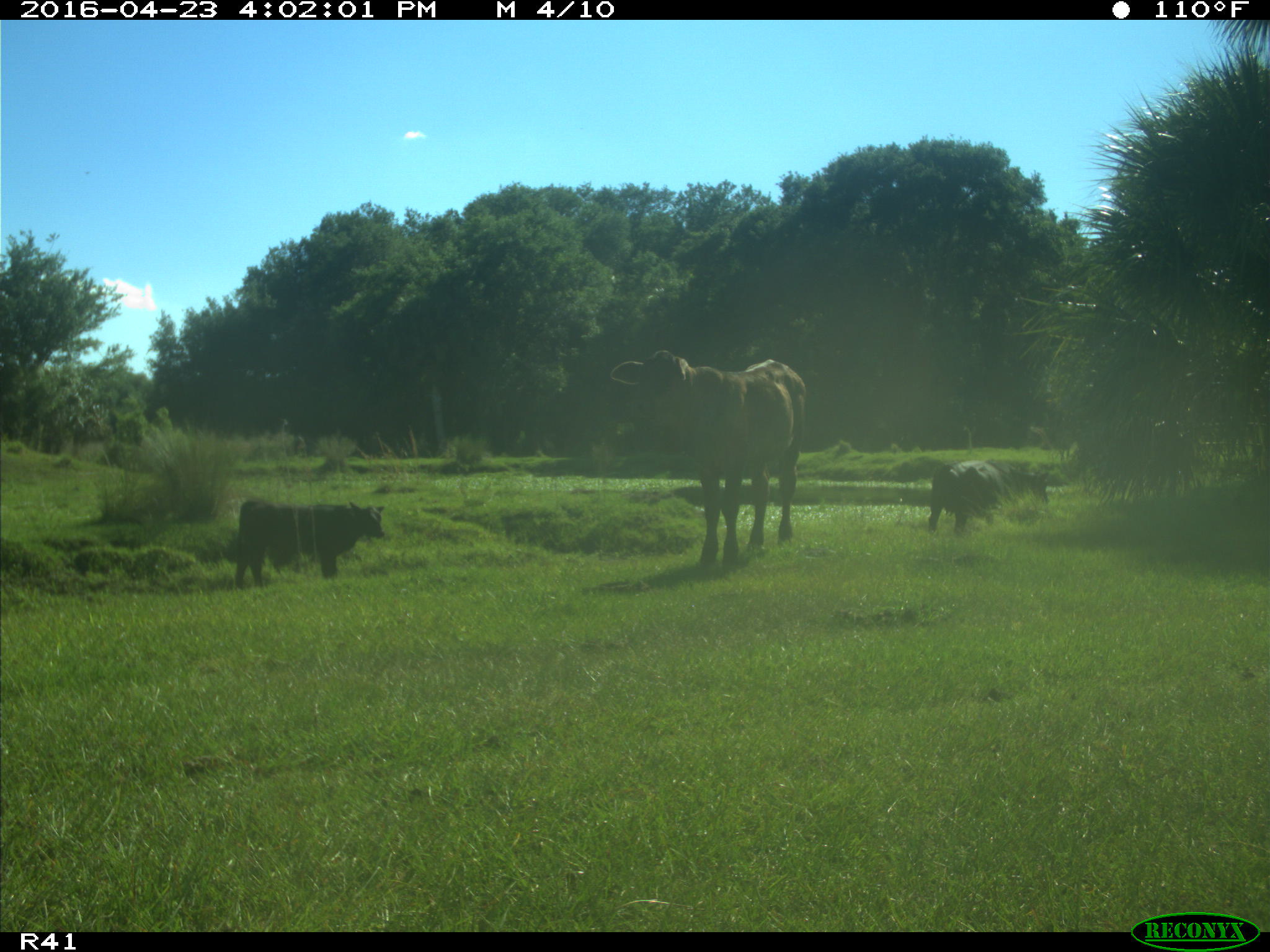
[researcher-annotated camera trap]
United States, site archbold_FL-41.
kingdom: Animalia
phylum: Chordata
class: Mammalia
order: Artiodactyla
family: Bovidae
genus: Bos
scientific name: Bos taurus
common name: domestic cow